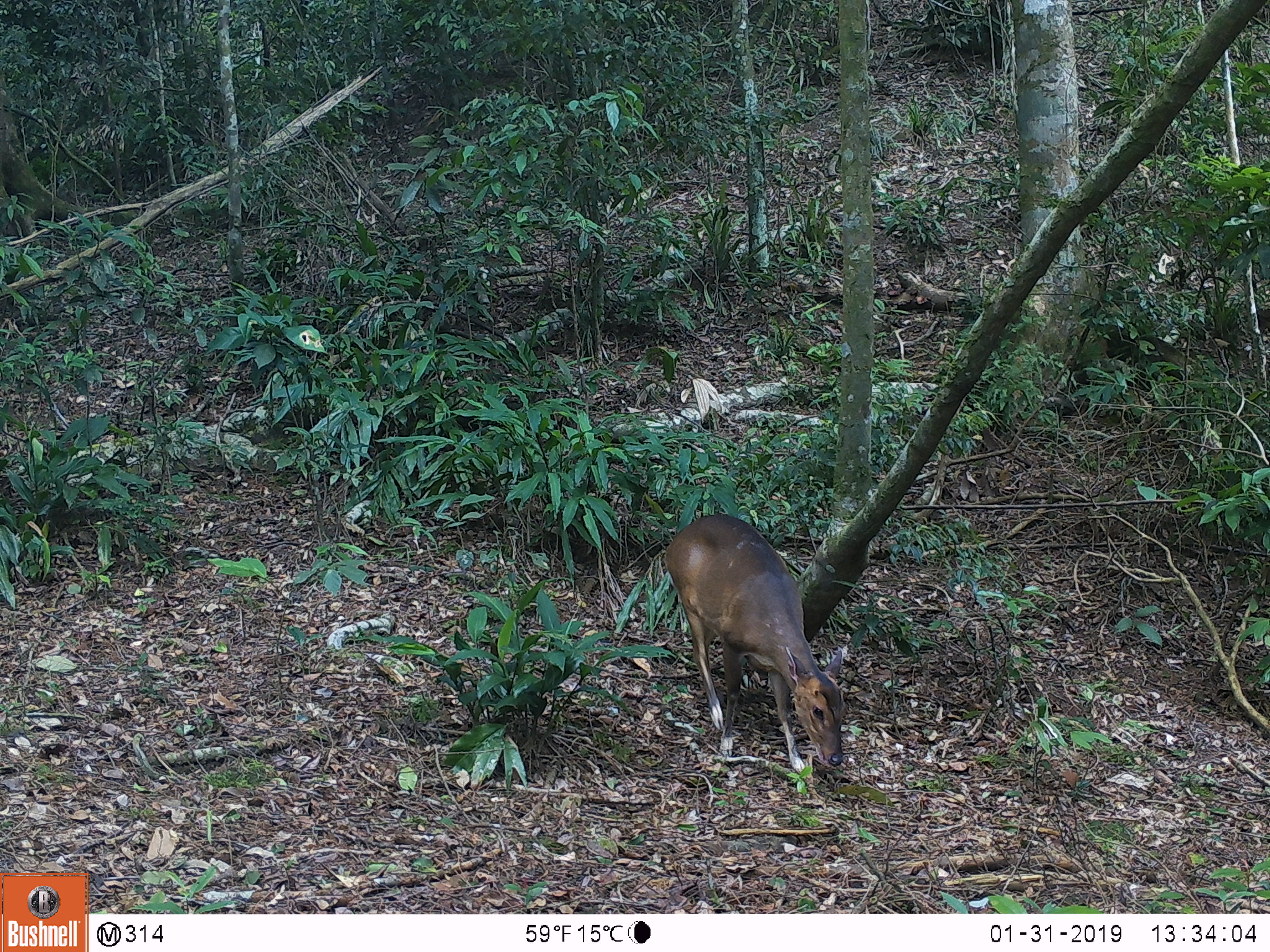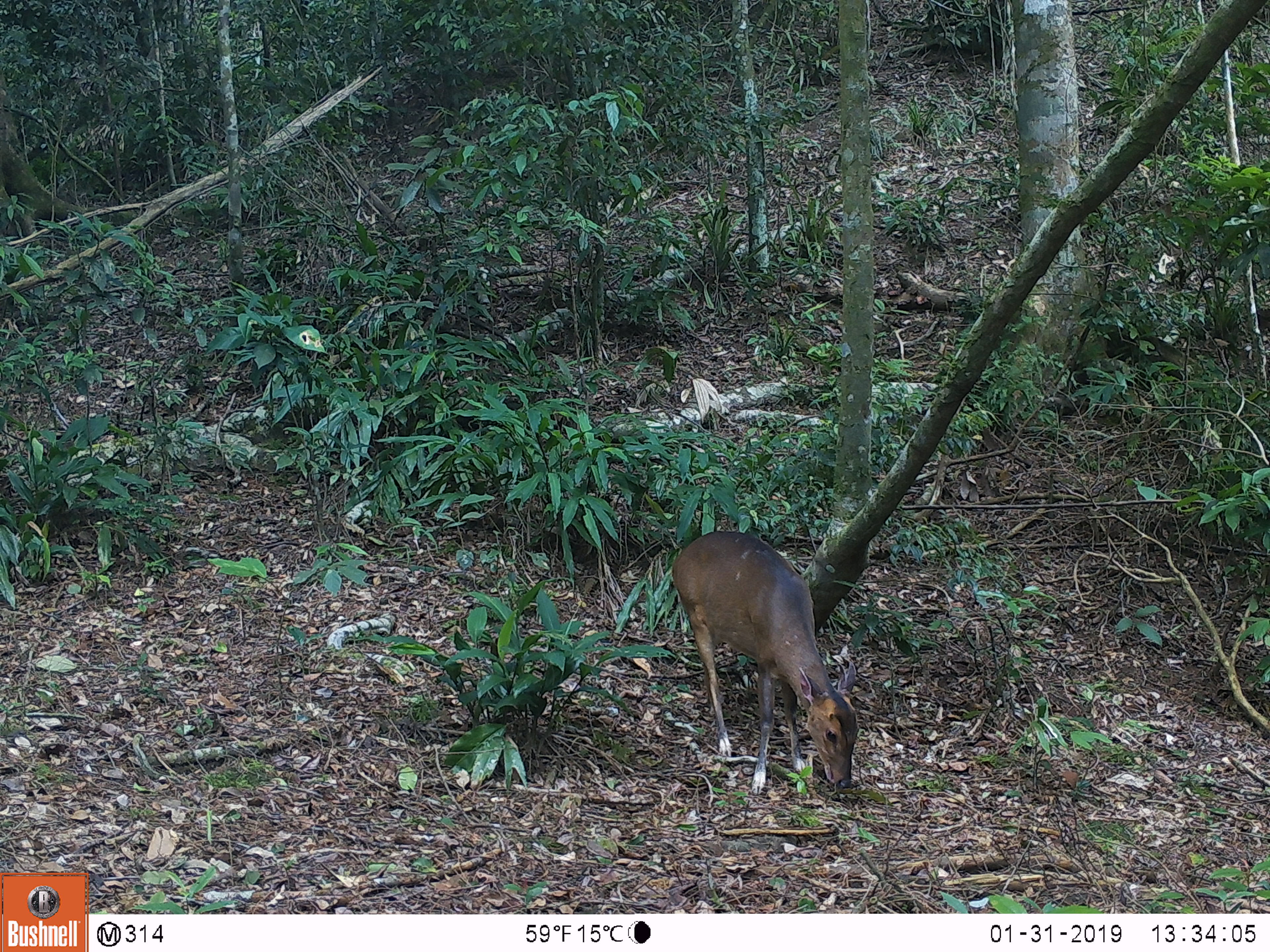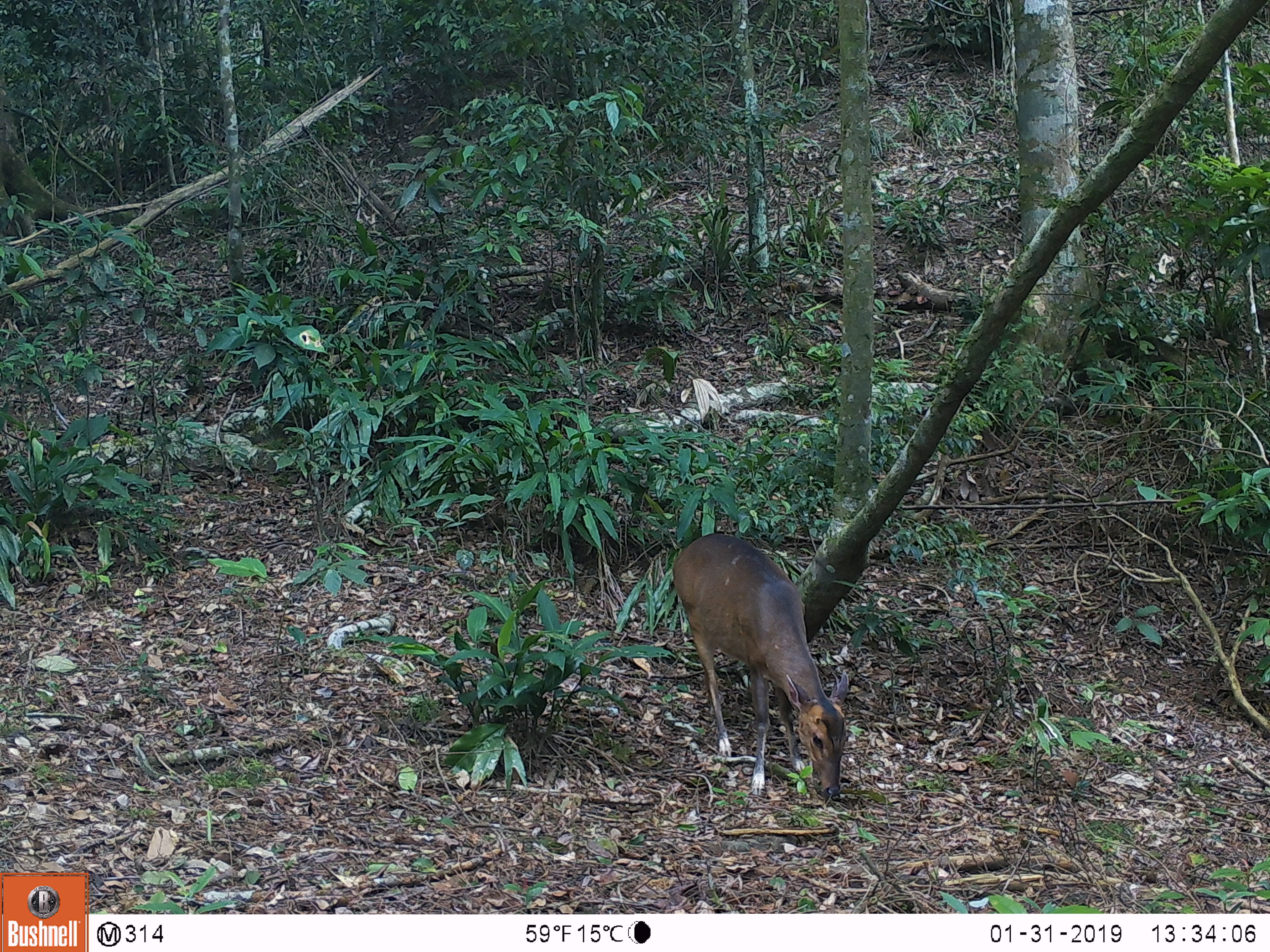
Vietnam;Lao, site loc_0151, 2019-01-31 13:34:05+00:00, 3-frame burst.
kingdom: Animalia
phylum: Chordata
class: Mammalia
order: Artiodactyla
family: Cervidae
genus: Muntiacus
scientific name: Muntiacus vuquangensis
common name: large-antlered muntjac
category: large antlered muntjac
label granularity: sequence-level